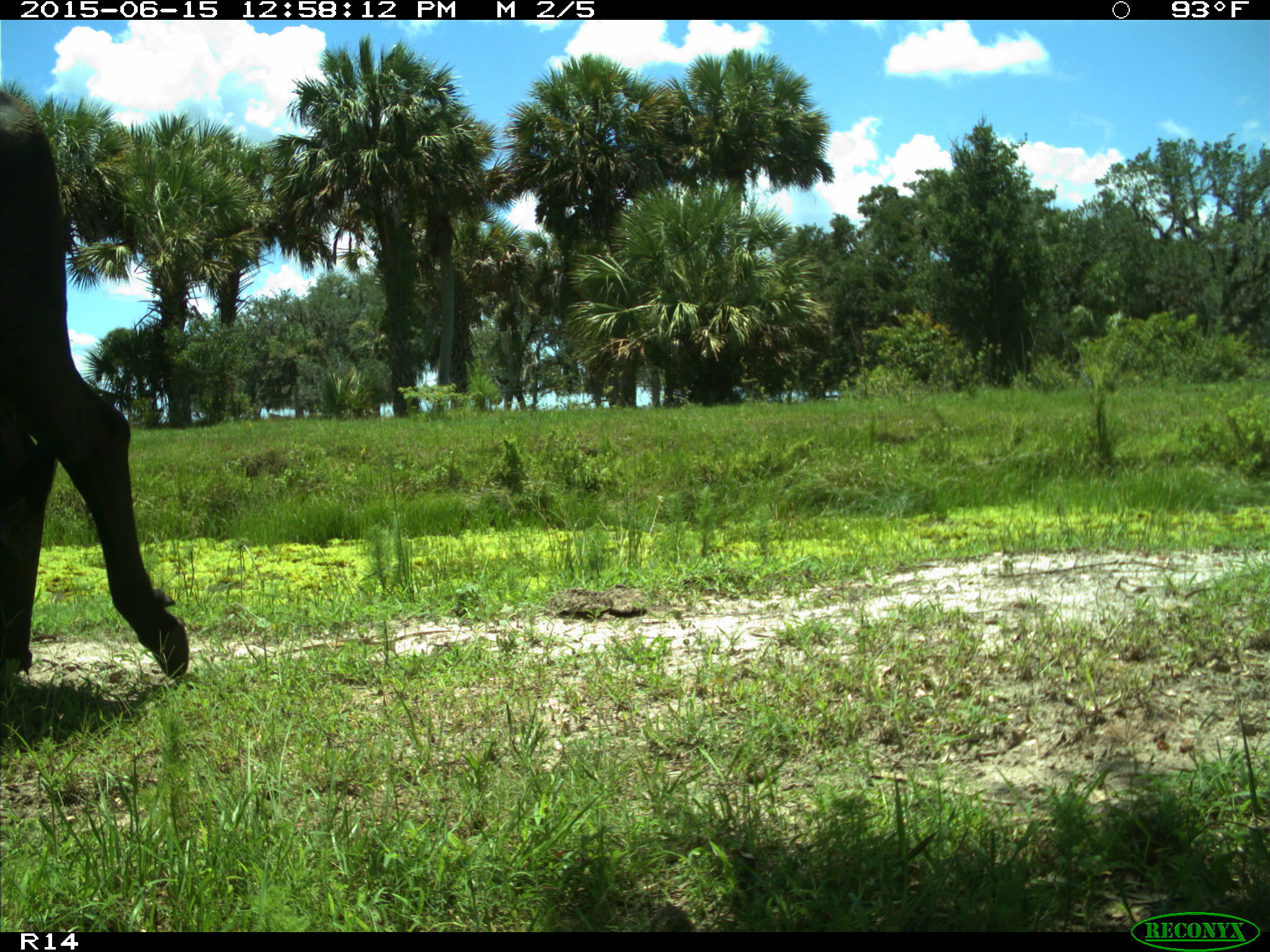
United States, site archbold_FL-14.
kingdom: Animalia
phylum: Chordata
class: Mammalia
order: Artiodactyla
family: Bovidae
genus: Bos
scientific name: Bos taurus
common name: domestic cow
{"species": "Bos taurus (domestic cow)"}